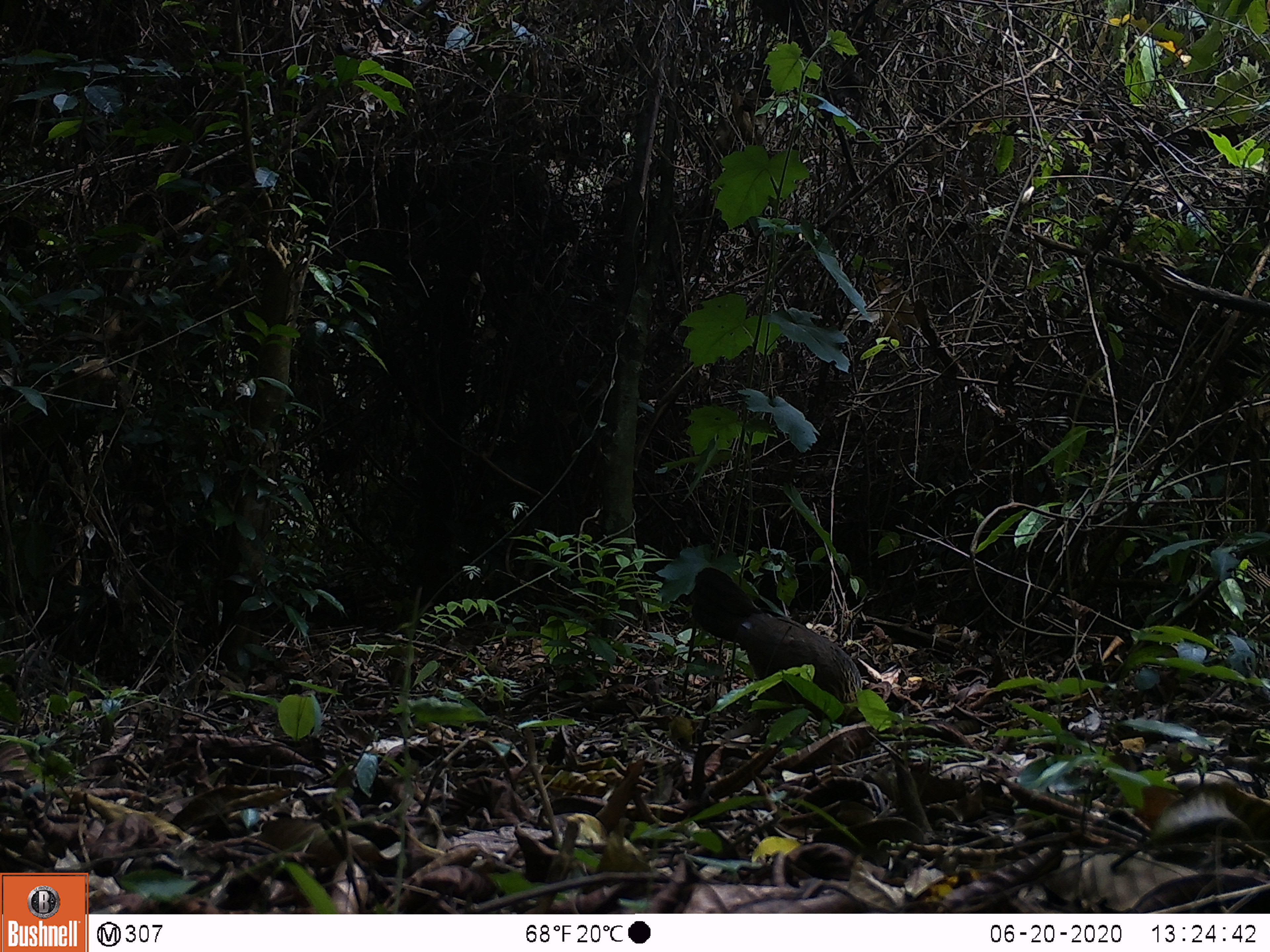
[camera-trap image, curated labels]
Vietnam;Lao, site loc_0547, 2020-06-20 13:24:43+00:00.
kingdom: Animalia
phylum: Chordata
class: Aves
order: Galliformes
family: Phasianidae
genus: Gallus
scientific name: Gallus gallus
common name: red junglefowl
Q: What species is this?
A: Red junglefowl (Gallus gallus).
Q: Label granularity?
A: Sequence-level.